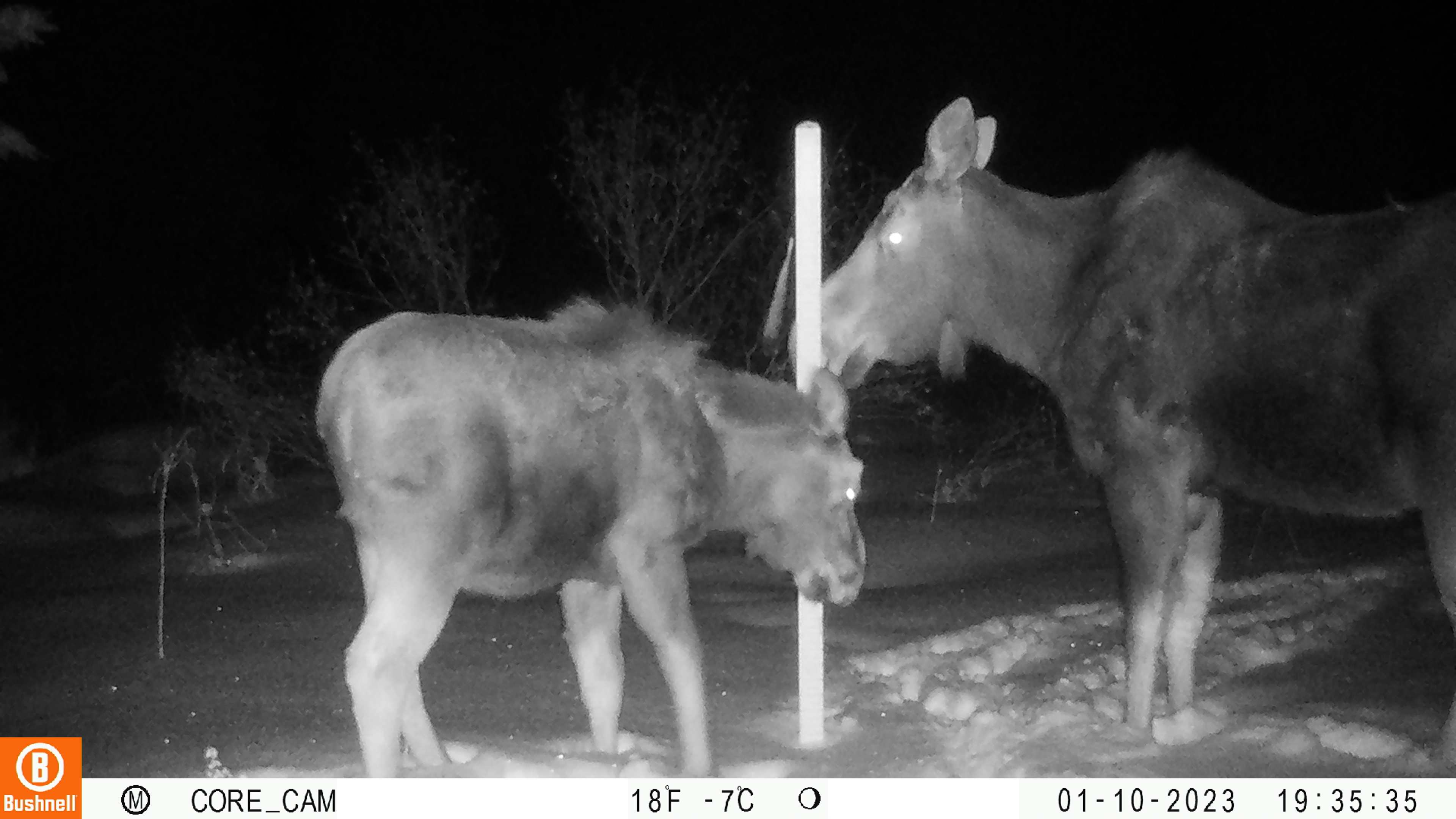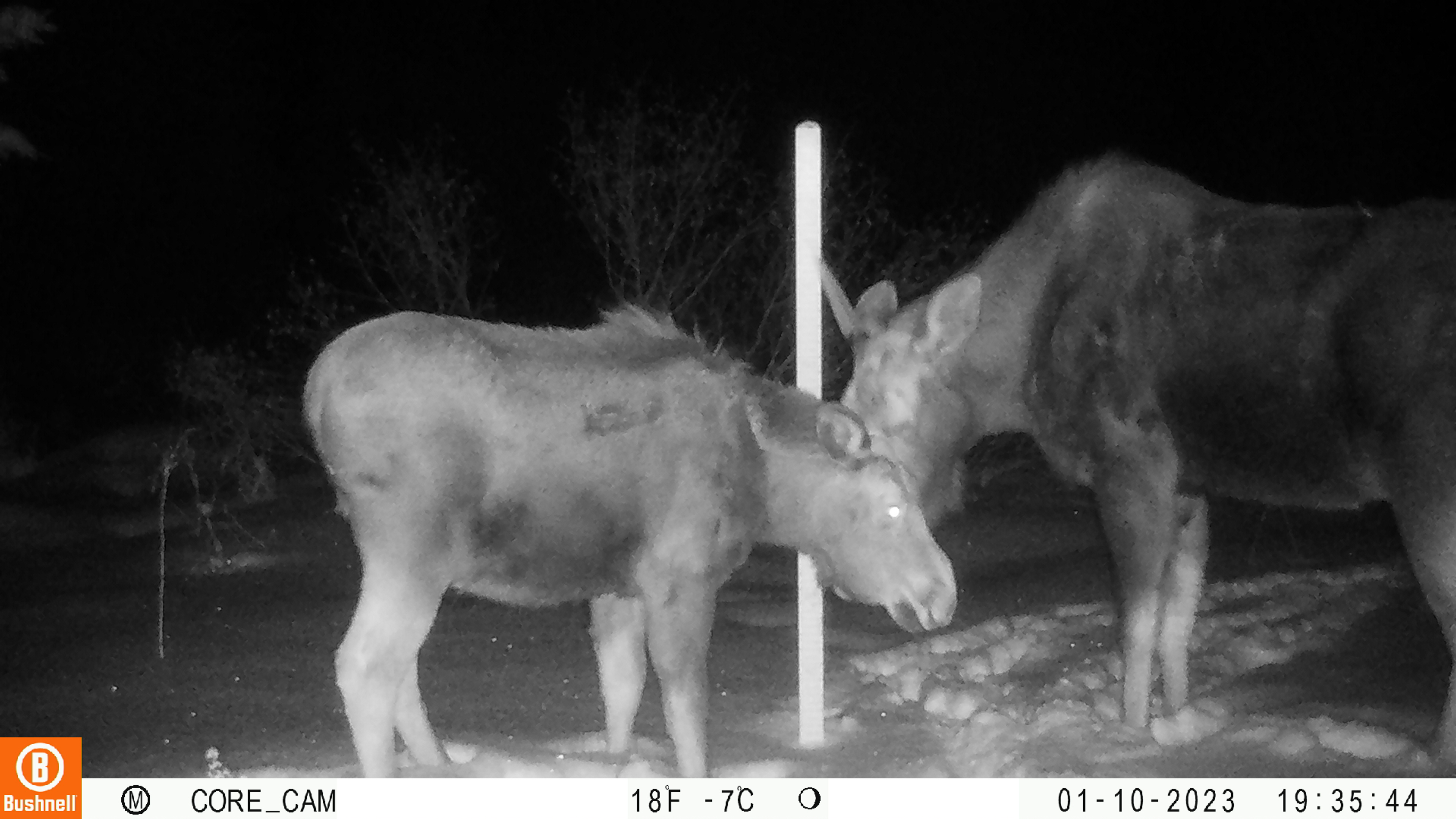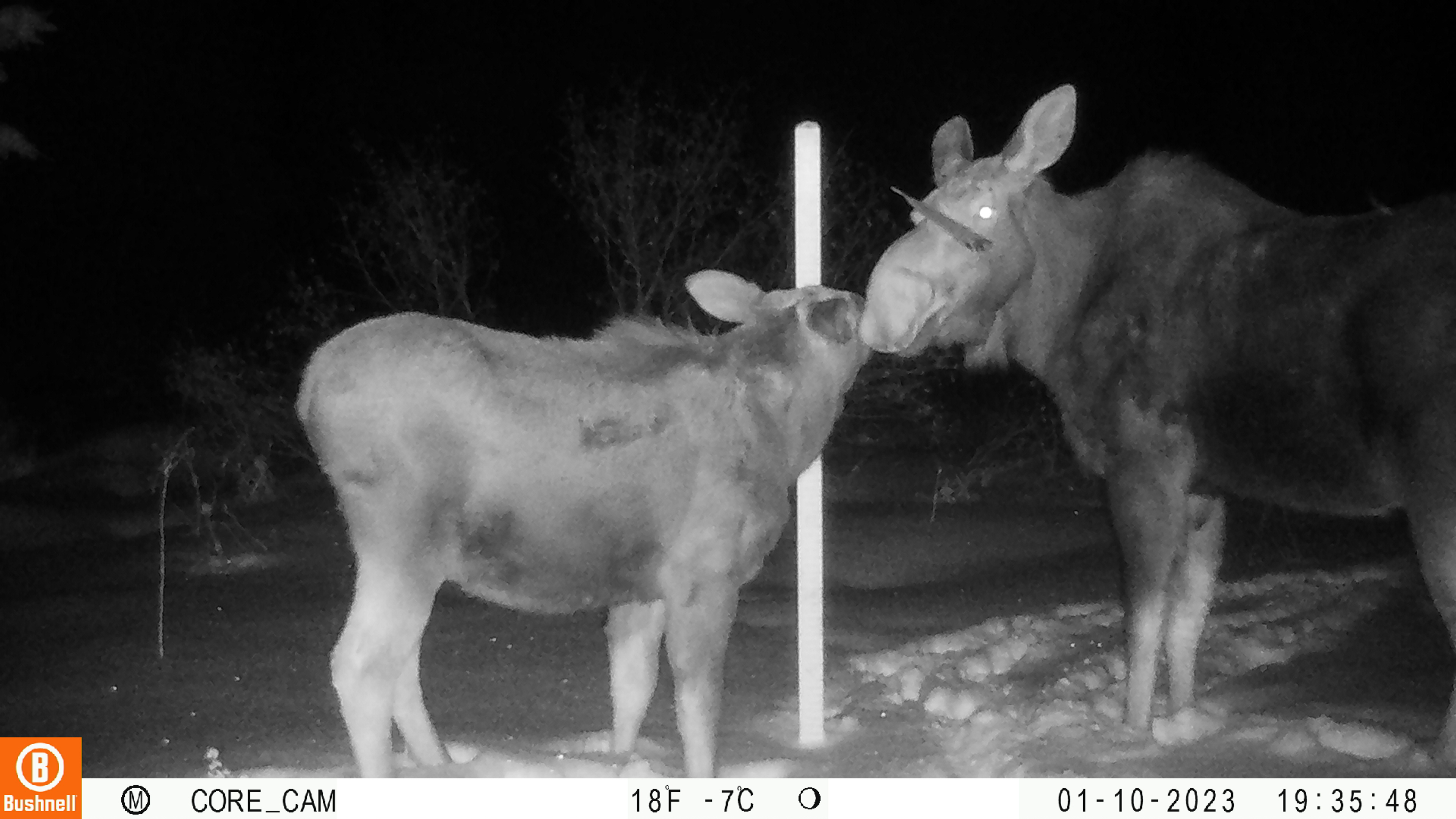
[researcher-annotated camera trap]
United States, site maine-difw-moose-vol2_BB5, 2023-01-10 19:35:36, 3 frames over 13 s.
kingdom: Animalia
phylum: Chordata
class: Mammalia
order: Artiodactyla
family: Cervidae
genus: Alces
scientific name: Alces alces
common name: moose